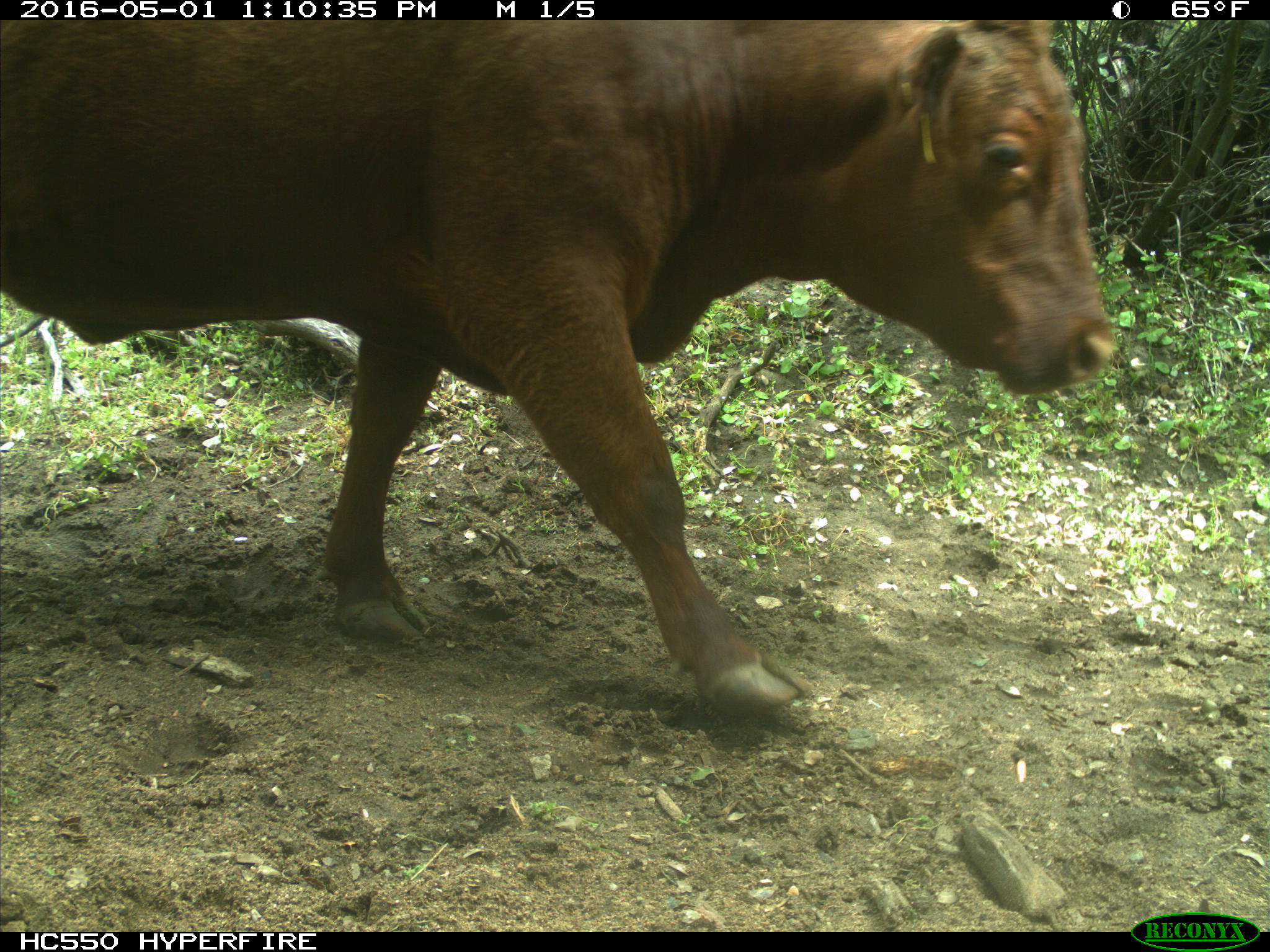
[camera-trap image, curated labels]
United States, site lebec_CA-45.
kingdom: Animalia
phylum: Chordata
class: Mammalia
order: Artiodactyla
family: Bovidae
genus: Bos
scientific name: Bos taurus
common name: domestic cow